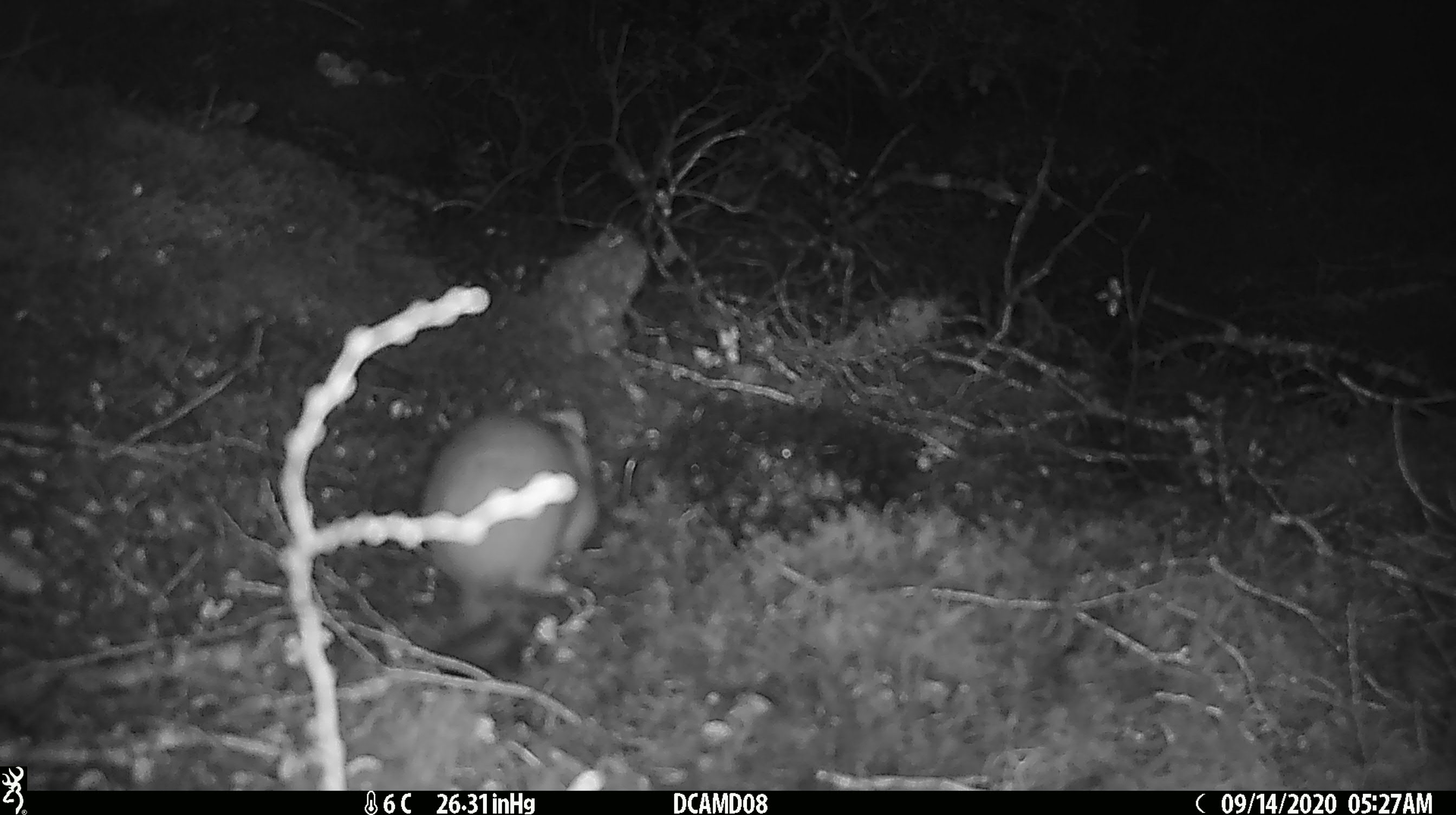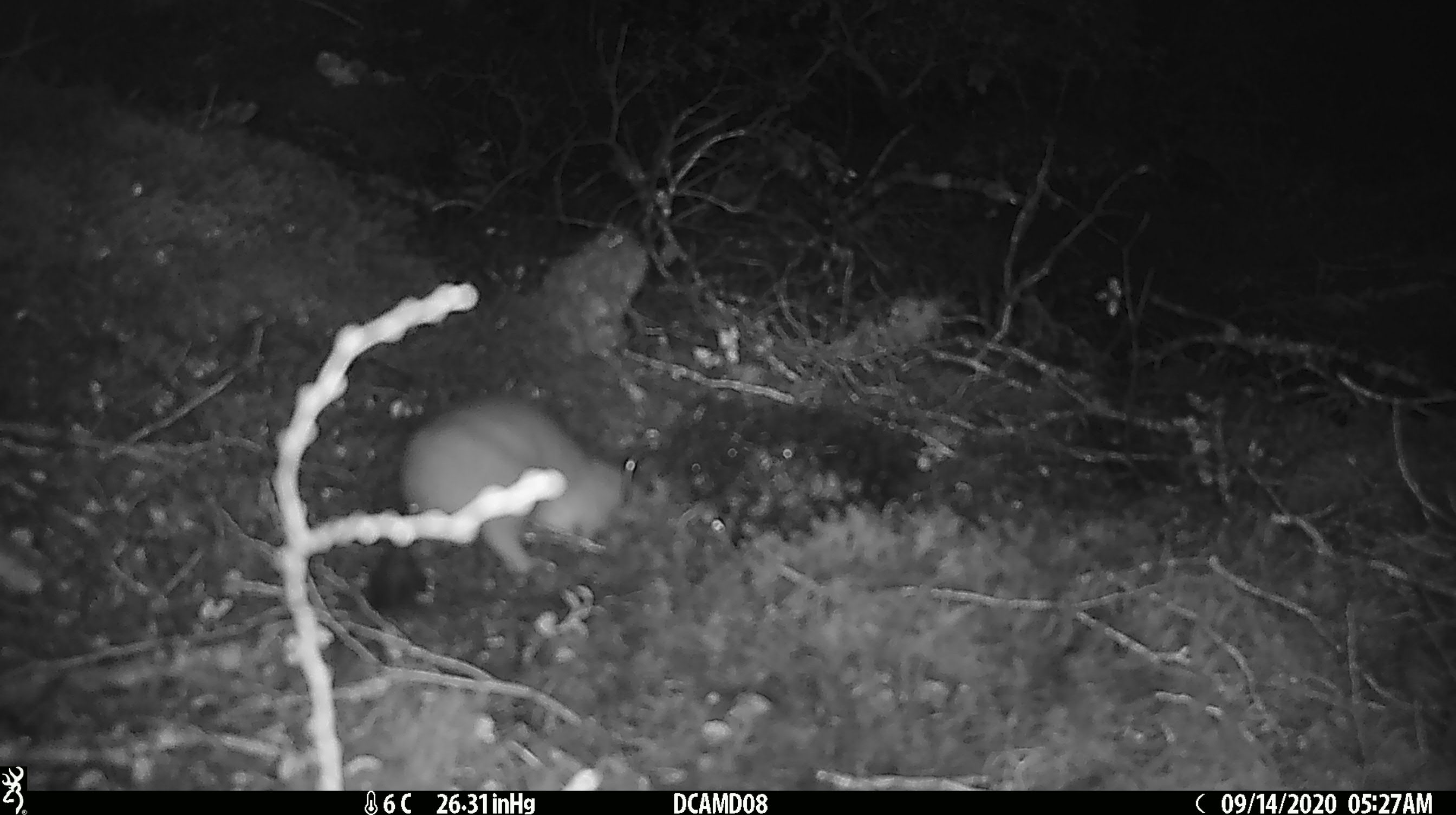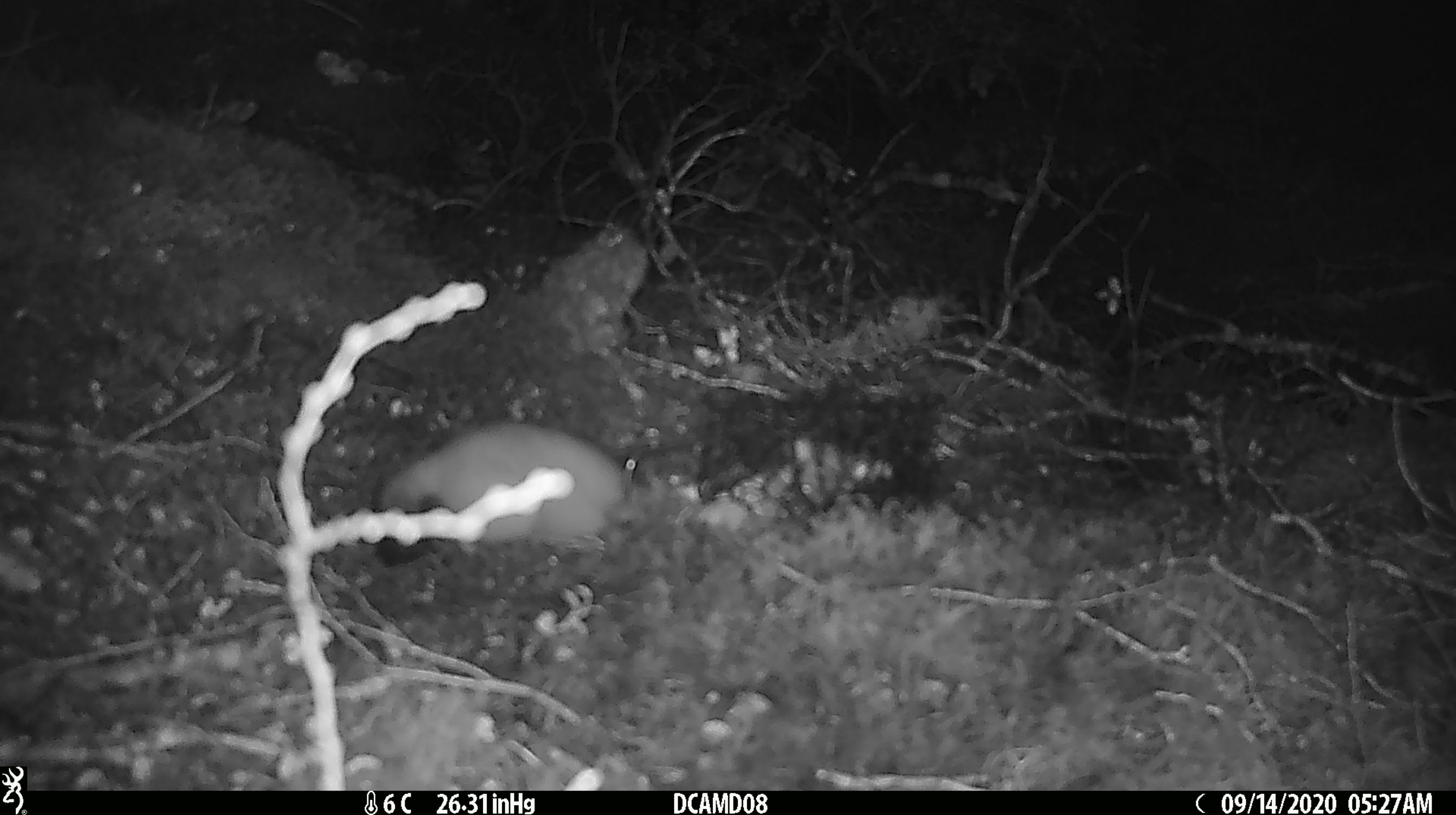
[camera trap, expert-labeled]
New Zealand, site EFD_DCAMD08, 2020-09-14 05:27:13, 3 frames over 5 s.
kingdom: Animalia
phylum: Chordata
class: Mammalia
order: Carnivora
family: Mustelidae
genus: Mustela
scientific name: Mustela erminea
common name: stoat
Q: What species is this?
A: Stoat (Mustela erminea).